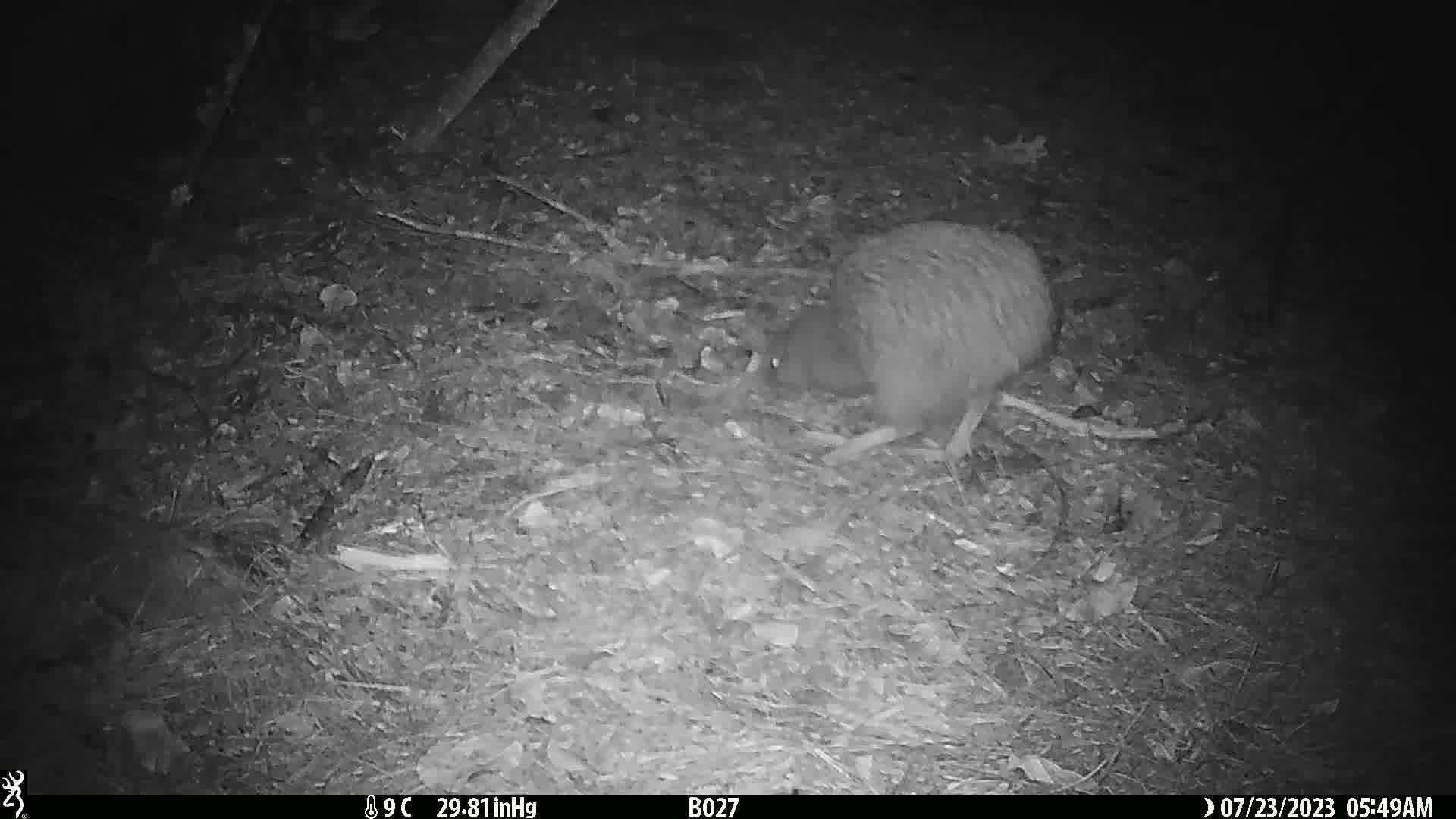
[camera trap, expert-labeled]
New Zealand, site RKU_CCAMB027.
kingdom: Animalia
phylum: Chordata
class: Aves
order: Apterygiformes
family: Apterygidae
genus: Apteryx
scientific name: Apteryx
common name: kiwi